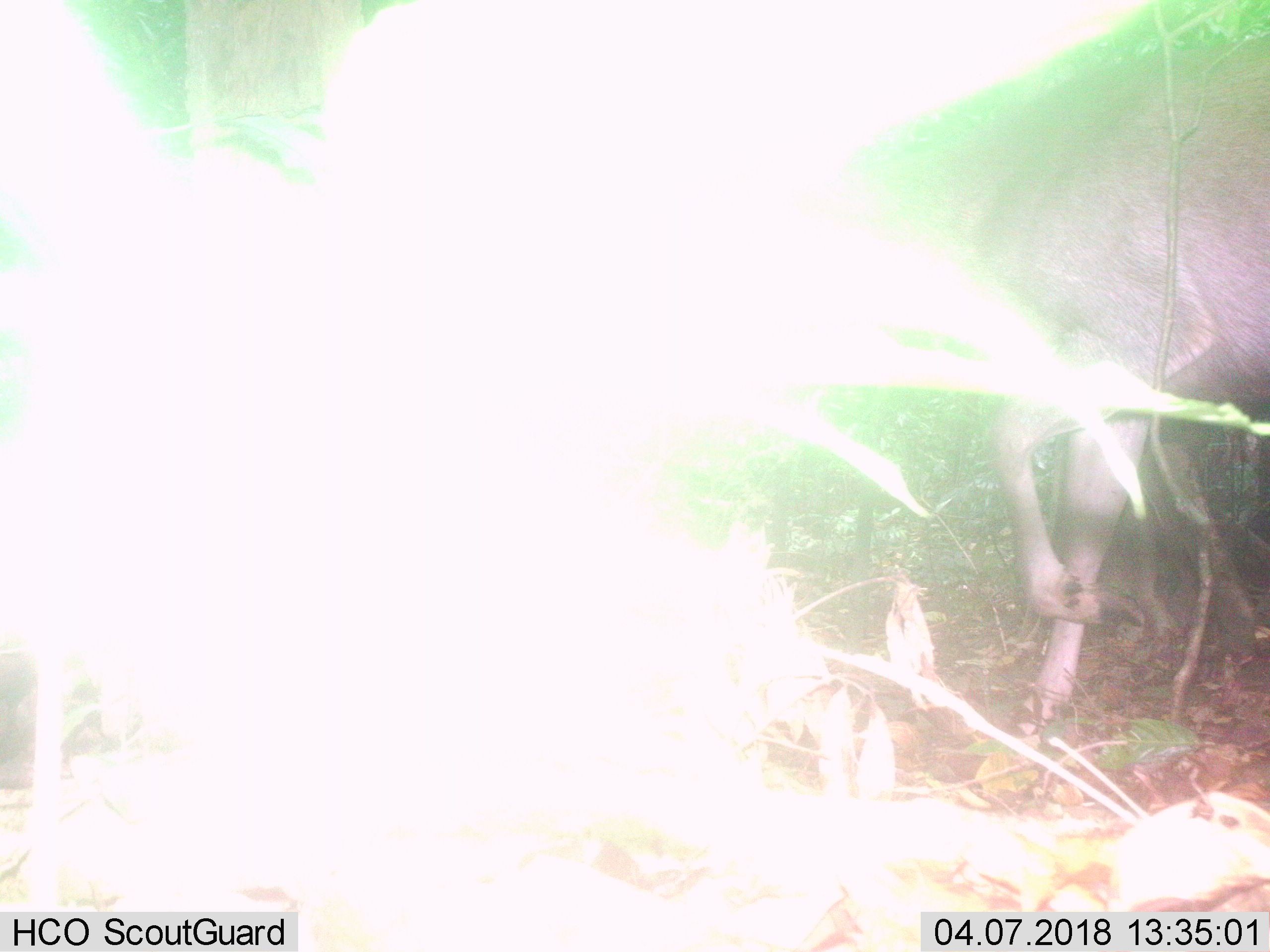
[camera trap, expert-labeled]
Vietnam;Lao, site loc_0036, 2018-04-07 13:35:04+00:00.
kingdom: Animalia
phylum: Chordata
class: Mammalia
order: Artiodactyla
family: Cervidae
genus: Rusa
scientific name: Rusa unicolor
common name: sambar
Sambar (Rusa unicolor). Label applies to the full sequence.